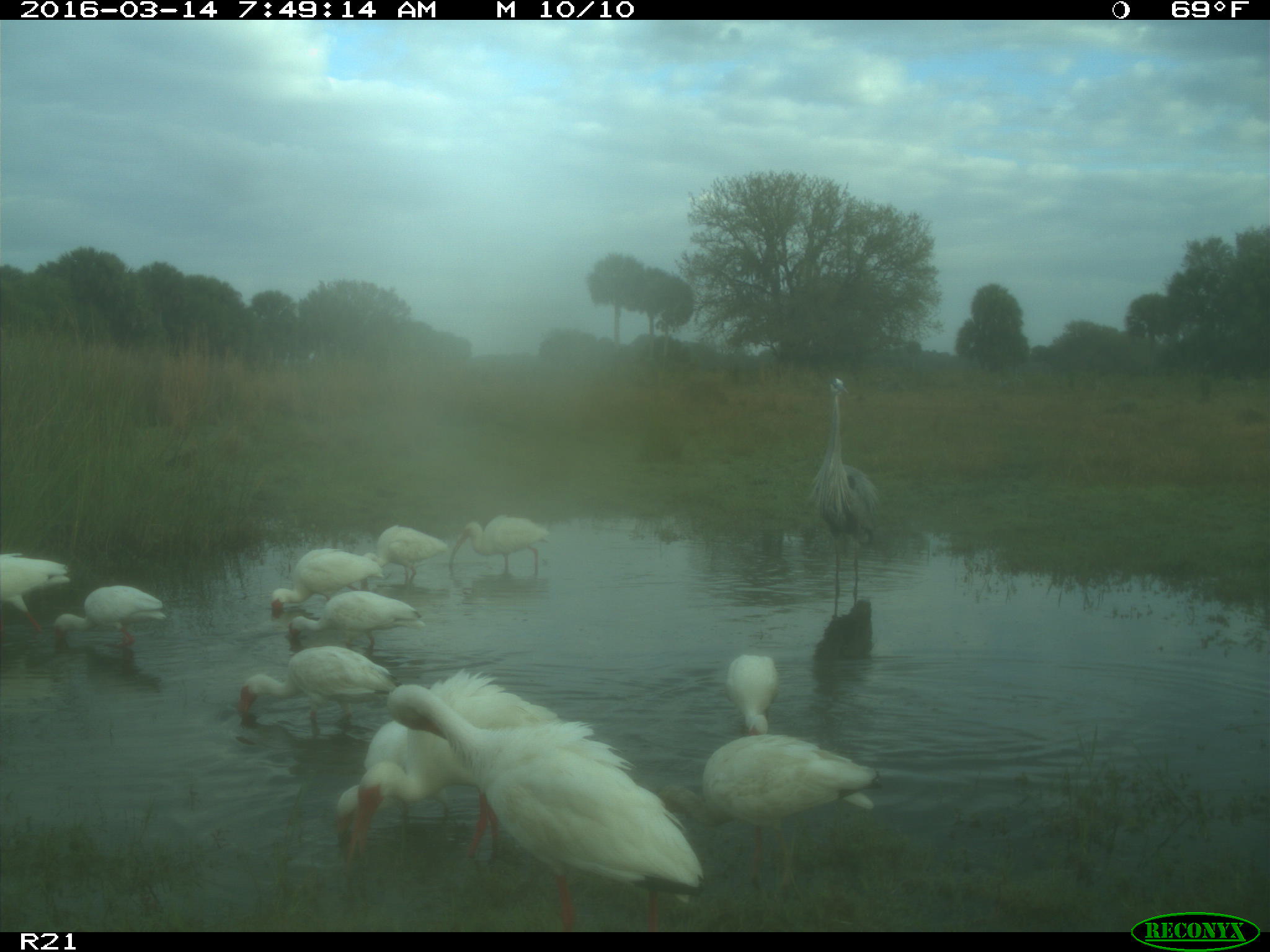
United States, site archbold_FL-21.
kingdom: Animalia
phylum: Chordata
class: Aves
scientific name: Aves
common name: birds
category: unidentified bird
Unidentified bird (birds) (Aves).